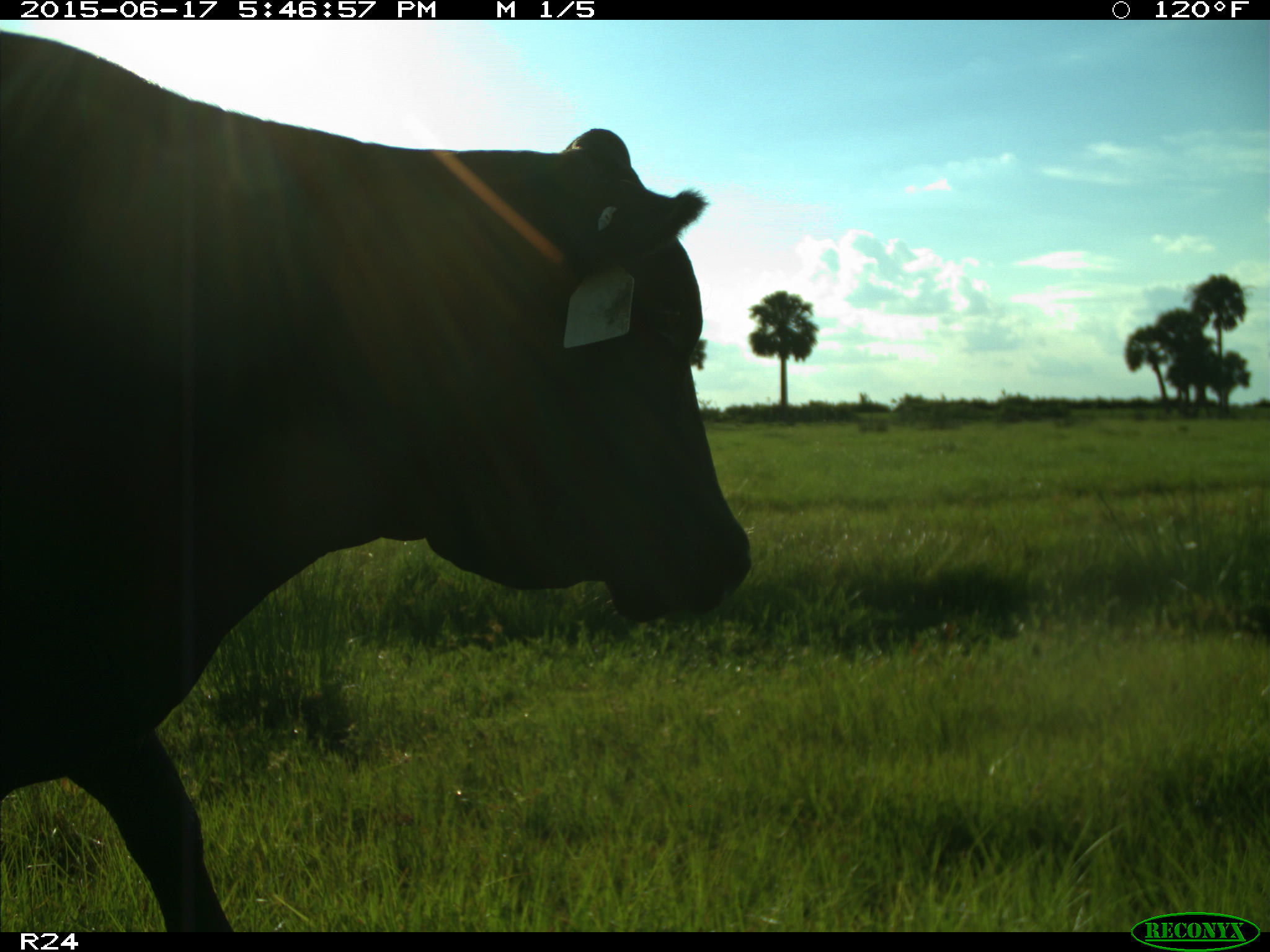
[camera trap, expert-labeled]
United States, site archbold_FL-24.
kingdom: Animalia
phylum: Chordata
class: Mammalia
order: Artiodactyla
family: Bovidae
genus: Bos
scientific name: Bos taurus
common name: domestic cow